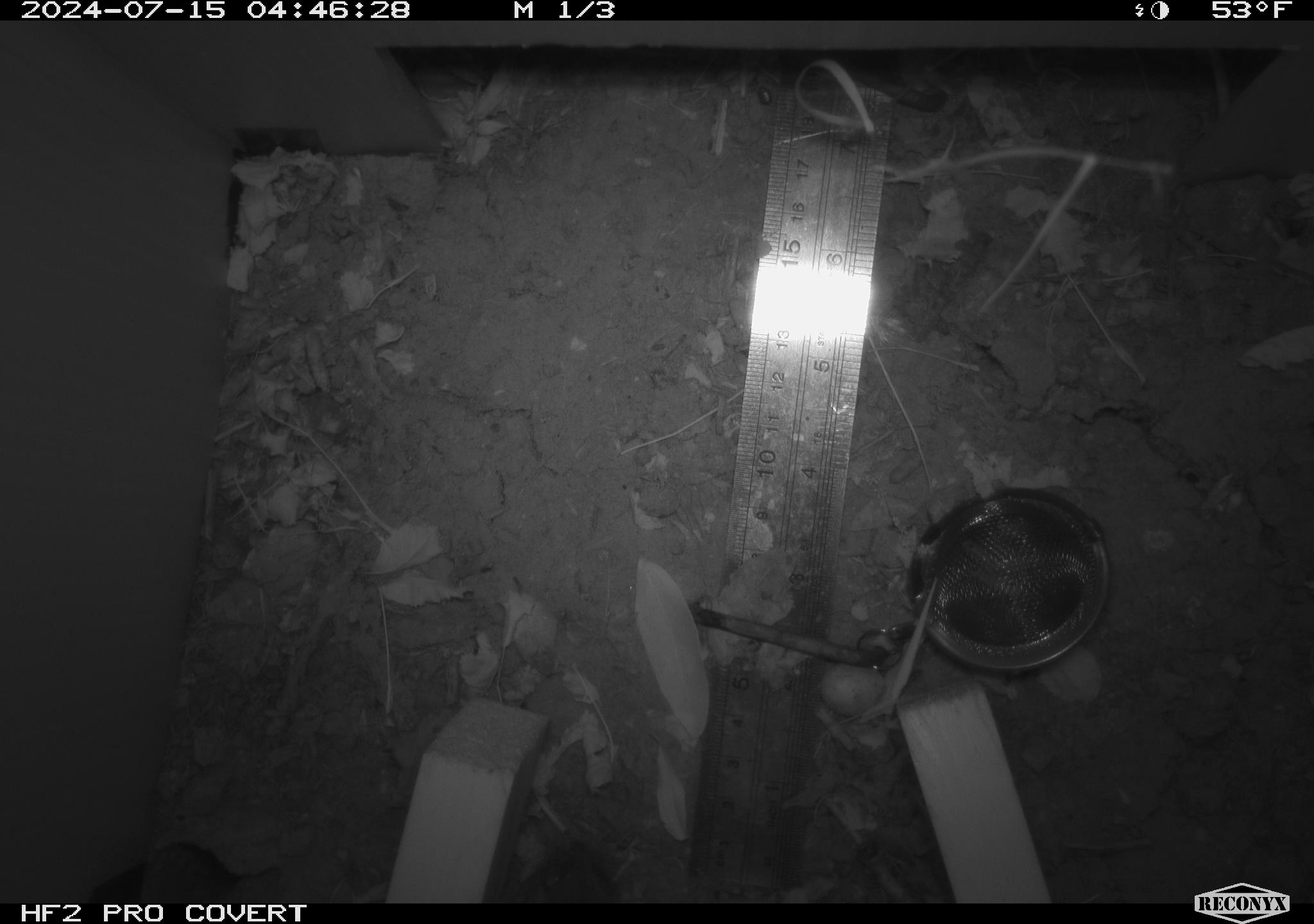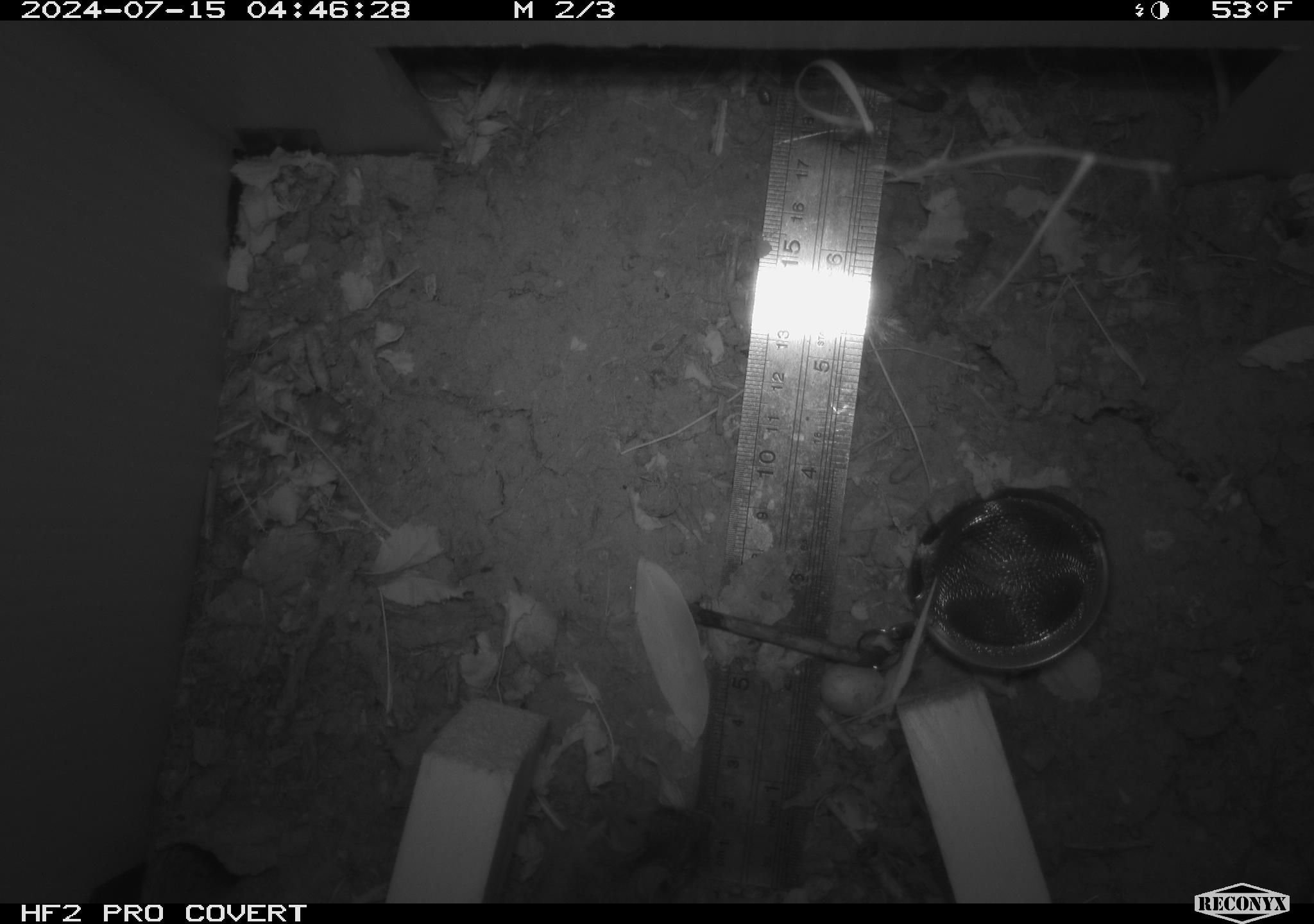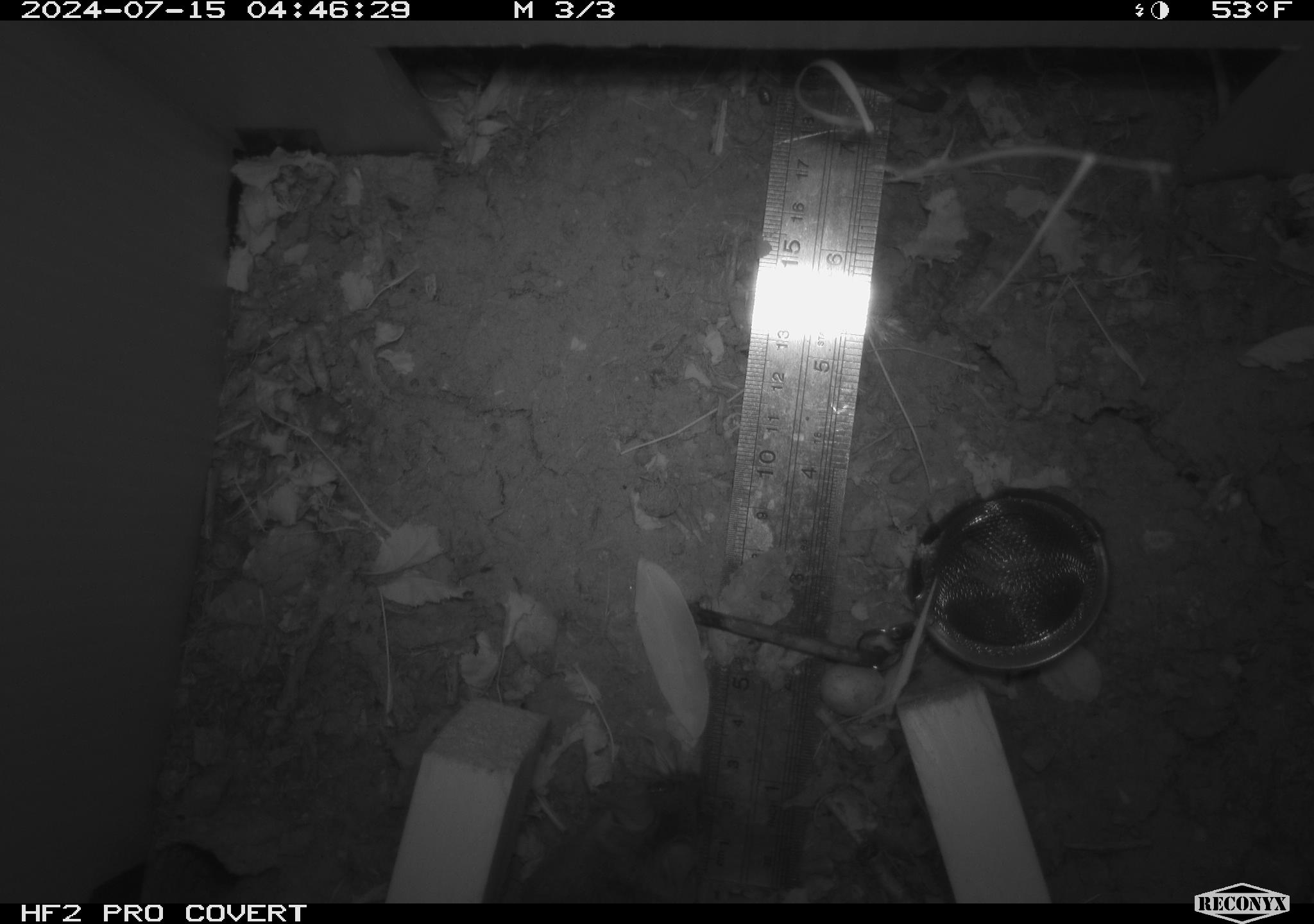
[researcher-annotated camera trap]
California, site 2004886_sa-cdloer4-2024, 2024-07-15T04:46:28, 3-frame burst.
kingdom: Animalia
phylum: Chordata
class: Mammalia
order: Rodentia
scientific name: Rodentia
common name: rodent